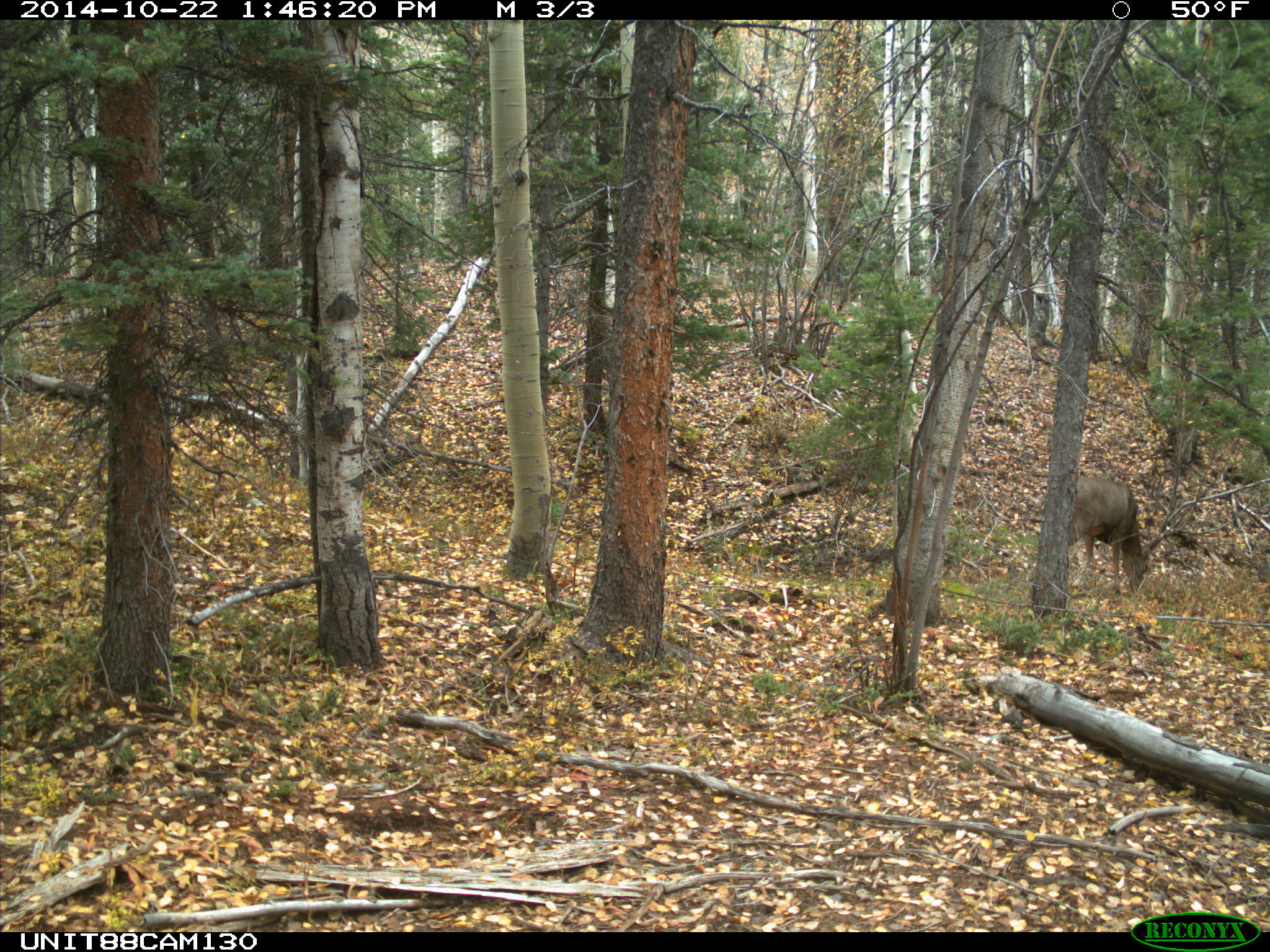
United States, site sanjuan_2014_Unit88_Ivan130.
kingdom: Animalia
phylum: Chordata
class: Mammalia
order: Artiodactyla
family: Cervidae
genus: Odocoileus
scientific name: Odocoileus hemionus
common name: mule deer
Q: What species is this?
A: Odocoileus hemionus (mule deer).